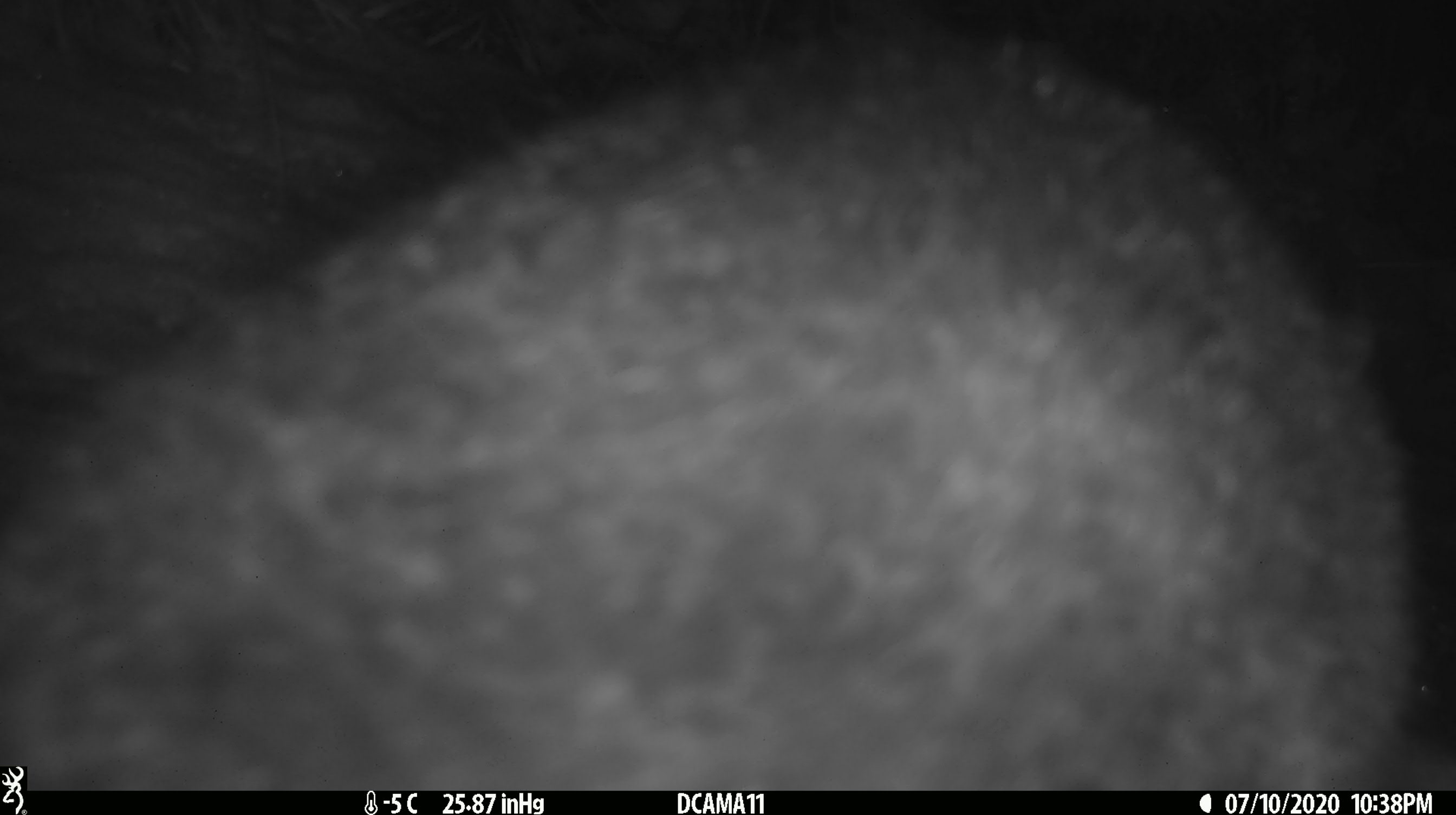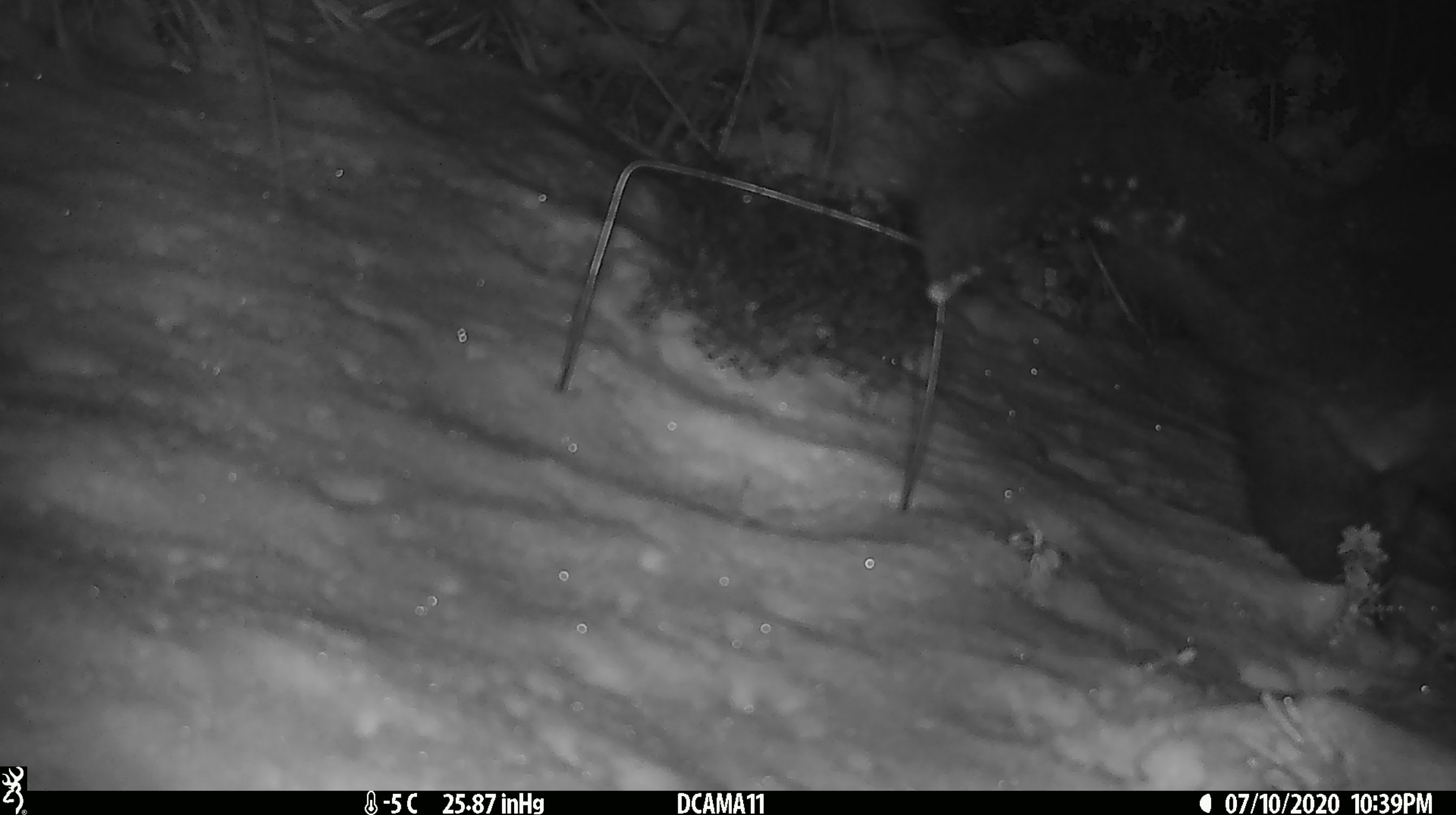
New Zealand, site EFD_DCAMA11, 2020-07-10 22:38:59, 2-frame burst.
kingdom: Animalia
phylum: Chordata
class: Mammalia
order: Diprotodontia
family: Phalangeridae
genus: Trichosurus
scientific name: Trichosurus vulpecula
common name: common brushtail possum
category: possum